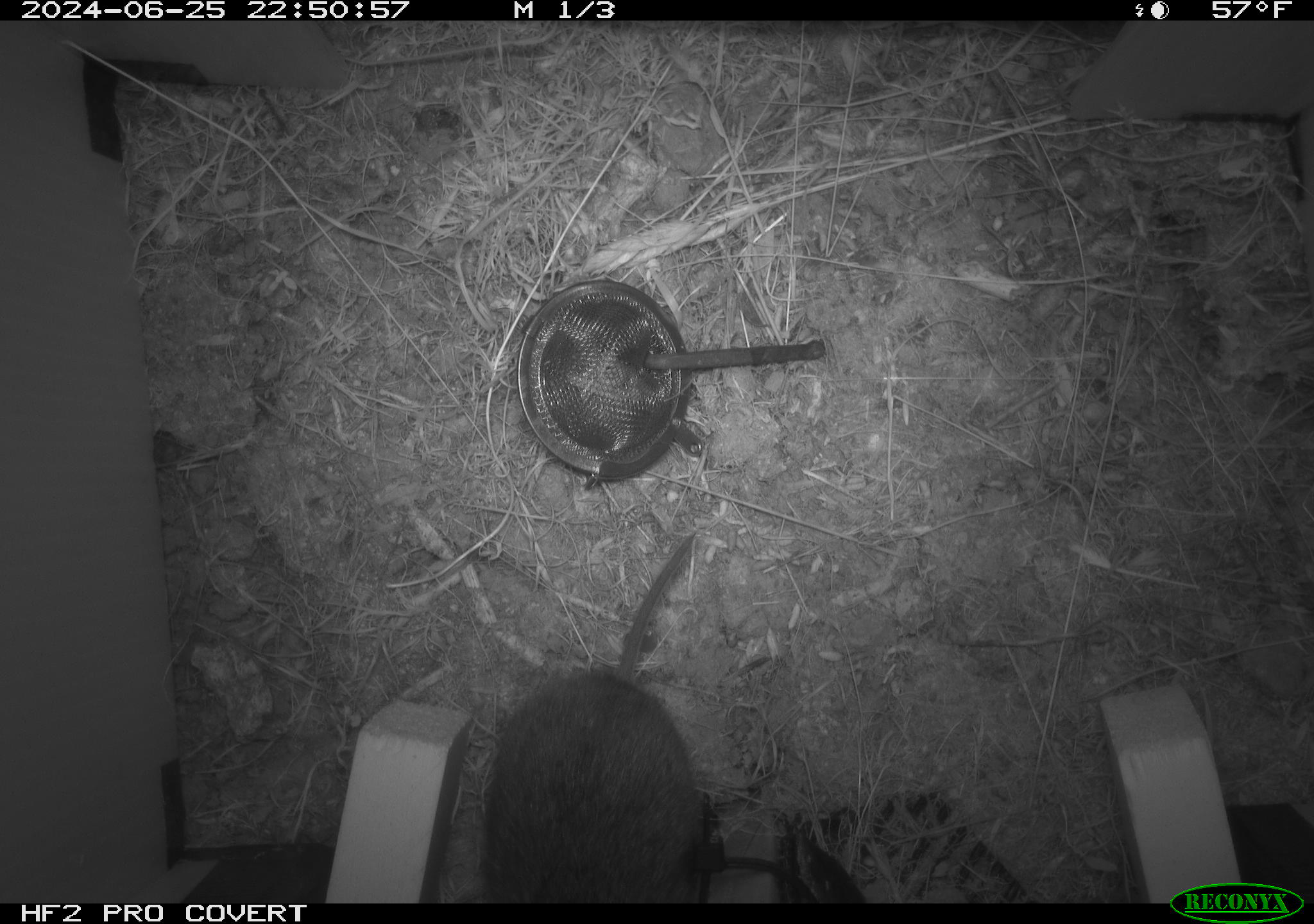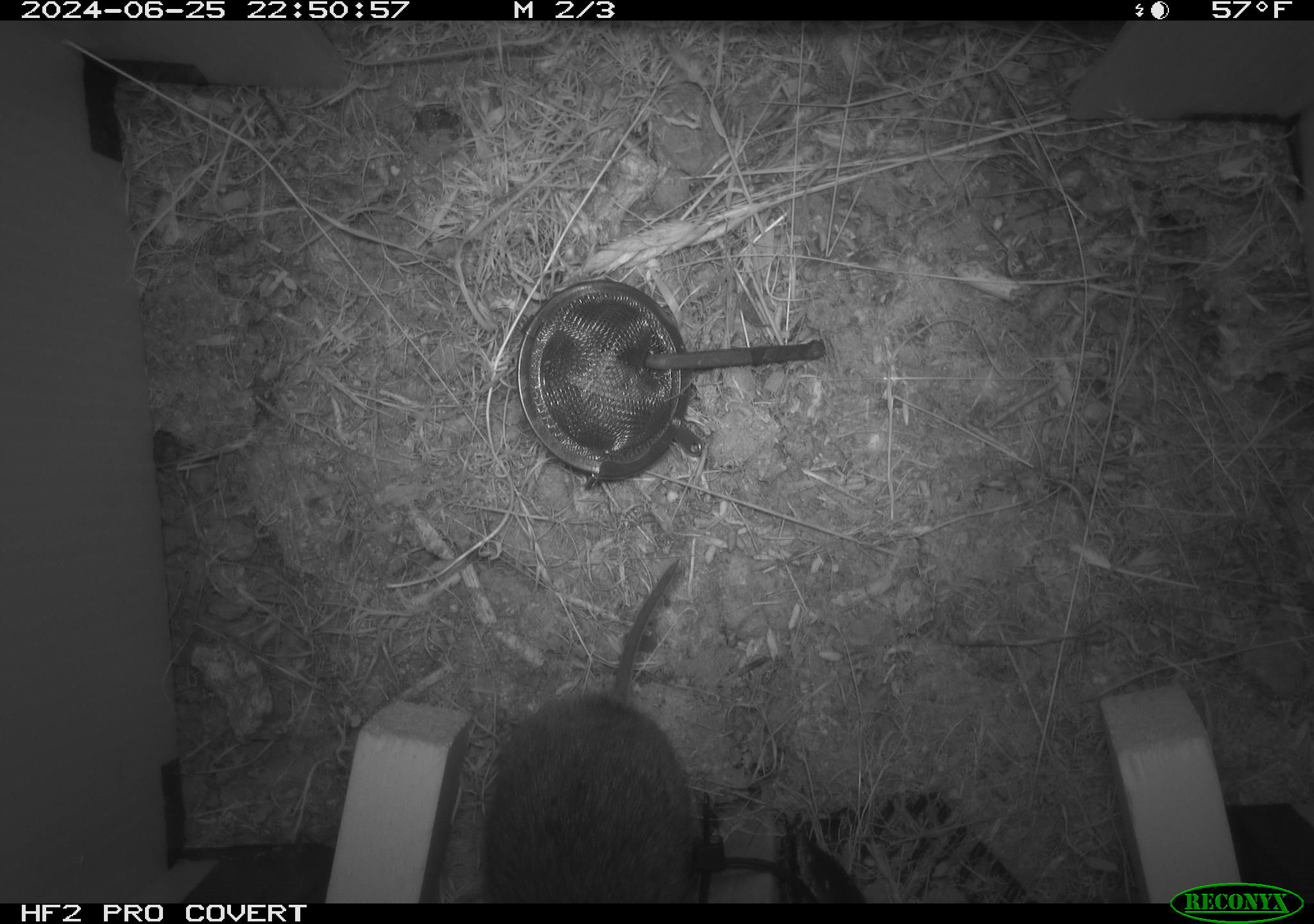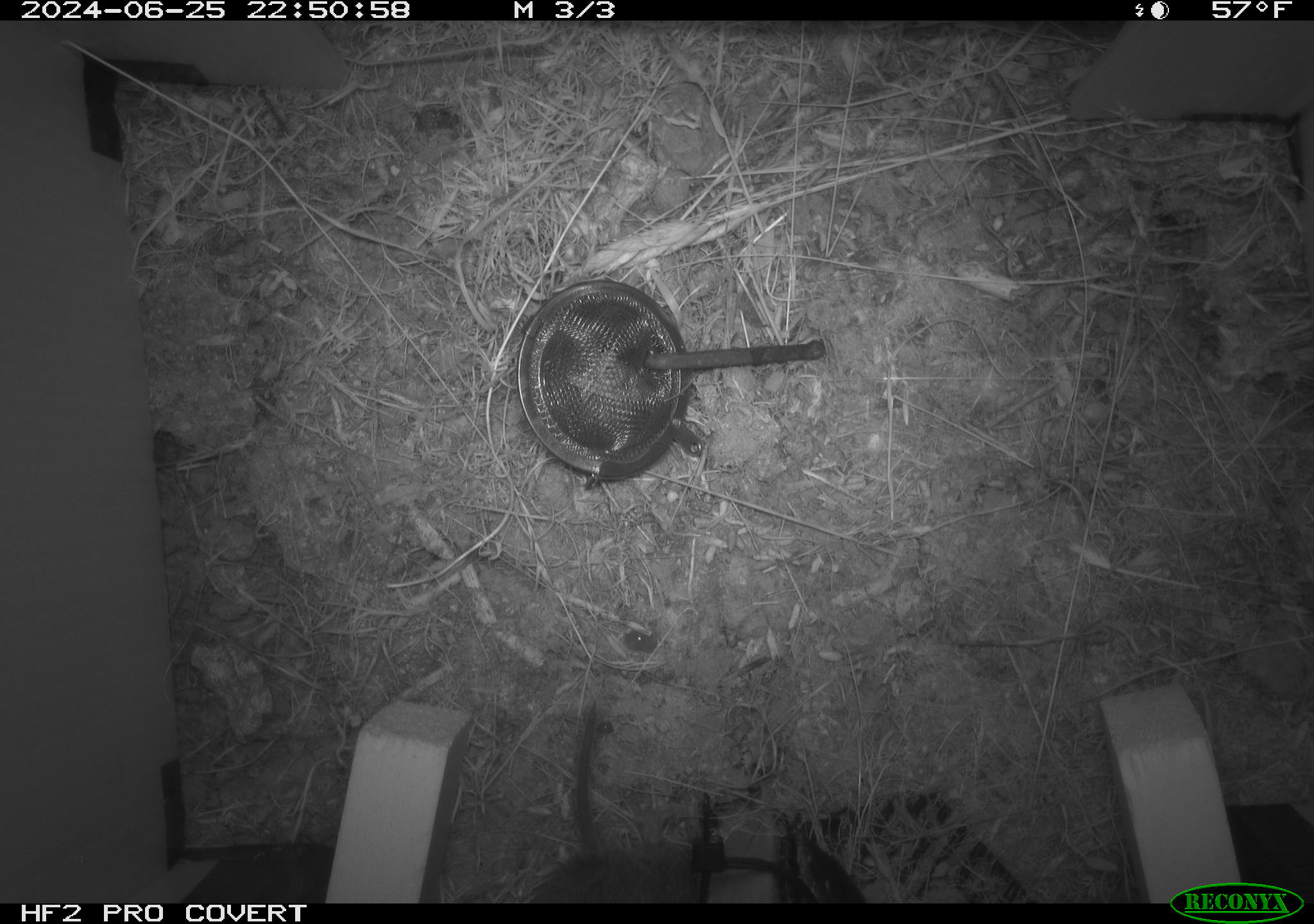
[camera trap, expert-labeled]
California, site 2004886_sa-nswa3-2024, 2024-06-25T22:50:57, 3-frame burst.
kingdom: Animalia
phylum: Chordata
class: Mammalia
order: Rodentia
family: Cricetidae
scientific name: Arvicolinae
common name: voles, lemmings, and muskrats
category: arvicolinae subfamily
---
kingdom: Animalia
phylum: Chordata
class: Mammalia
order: Rodentia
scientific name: Rodentia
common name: rodent